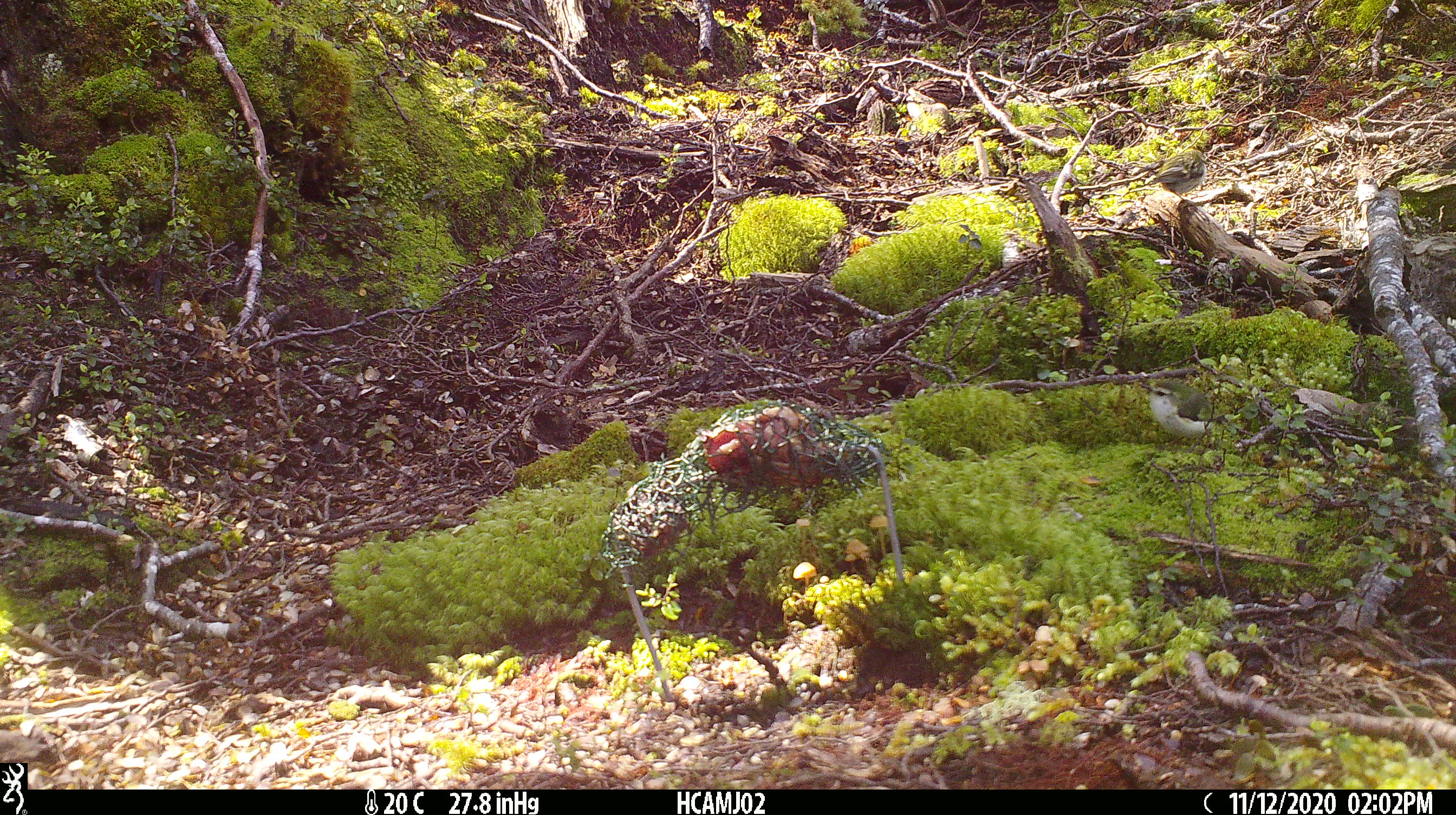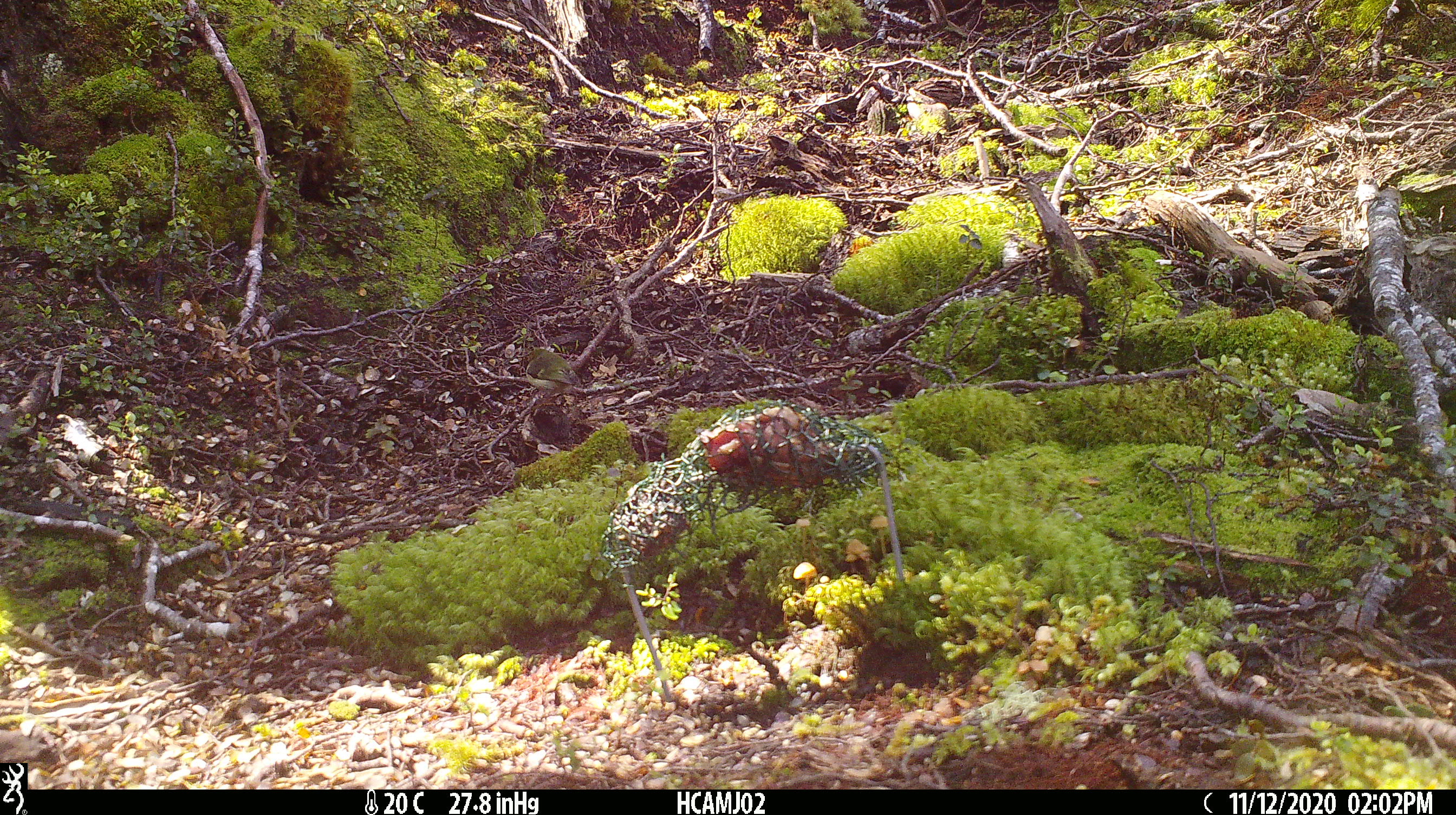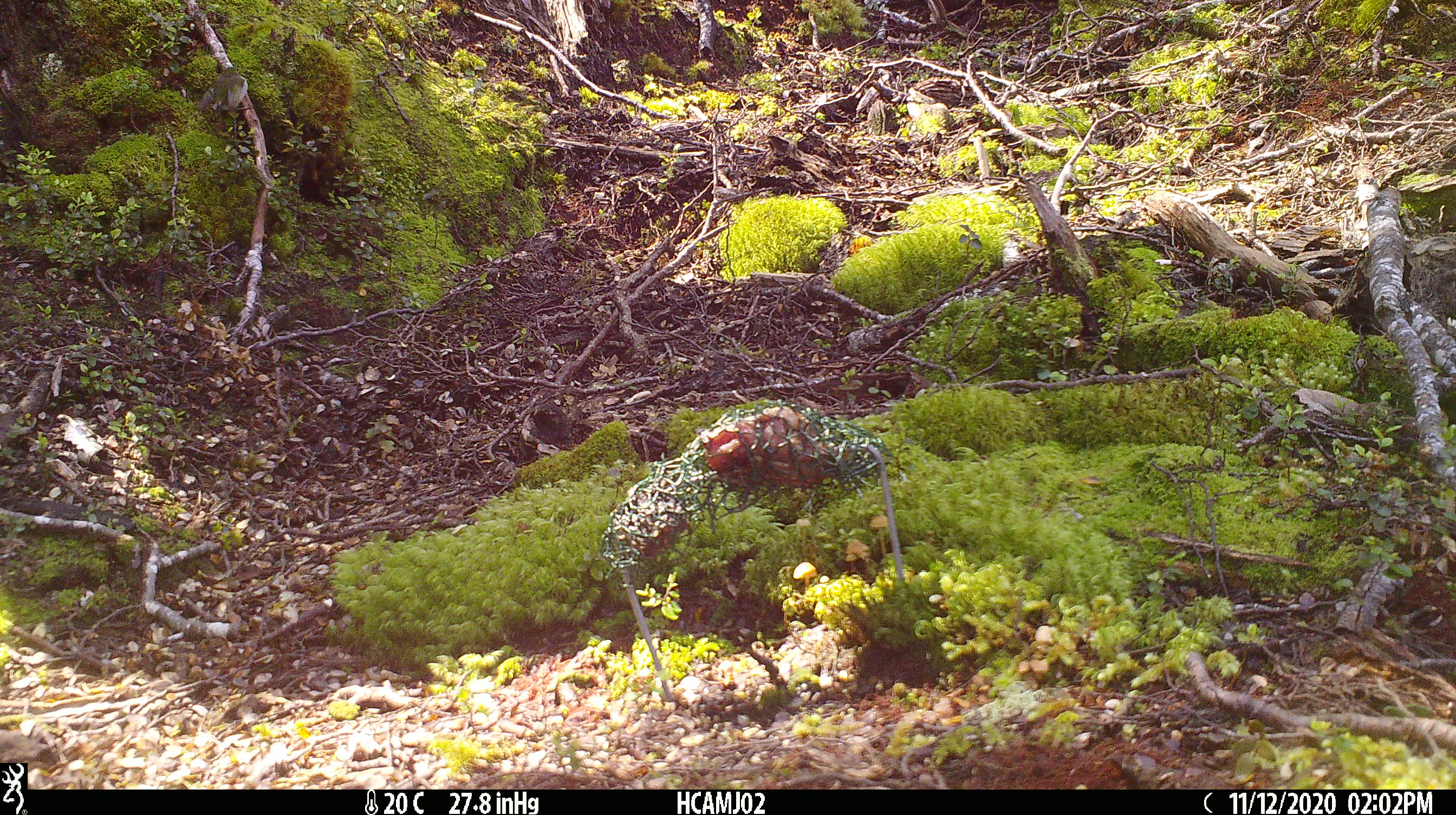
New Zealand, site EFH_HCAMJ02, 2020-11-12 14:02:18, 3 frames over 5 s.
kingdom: Animalia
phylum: Chordata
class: Aves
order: Passeriformes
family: Acanthisittidae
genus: Acanthisitta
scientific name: Acanthisitta chloris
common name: rifleman